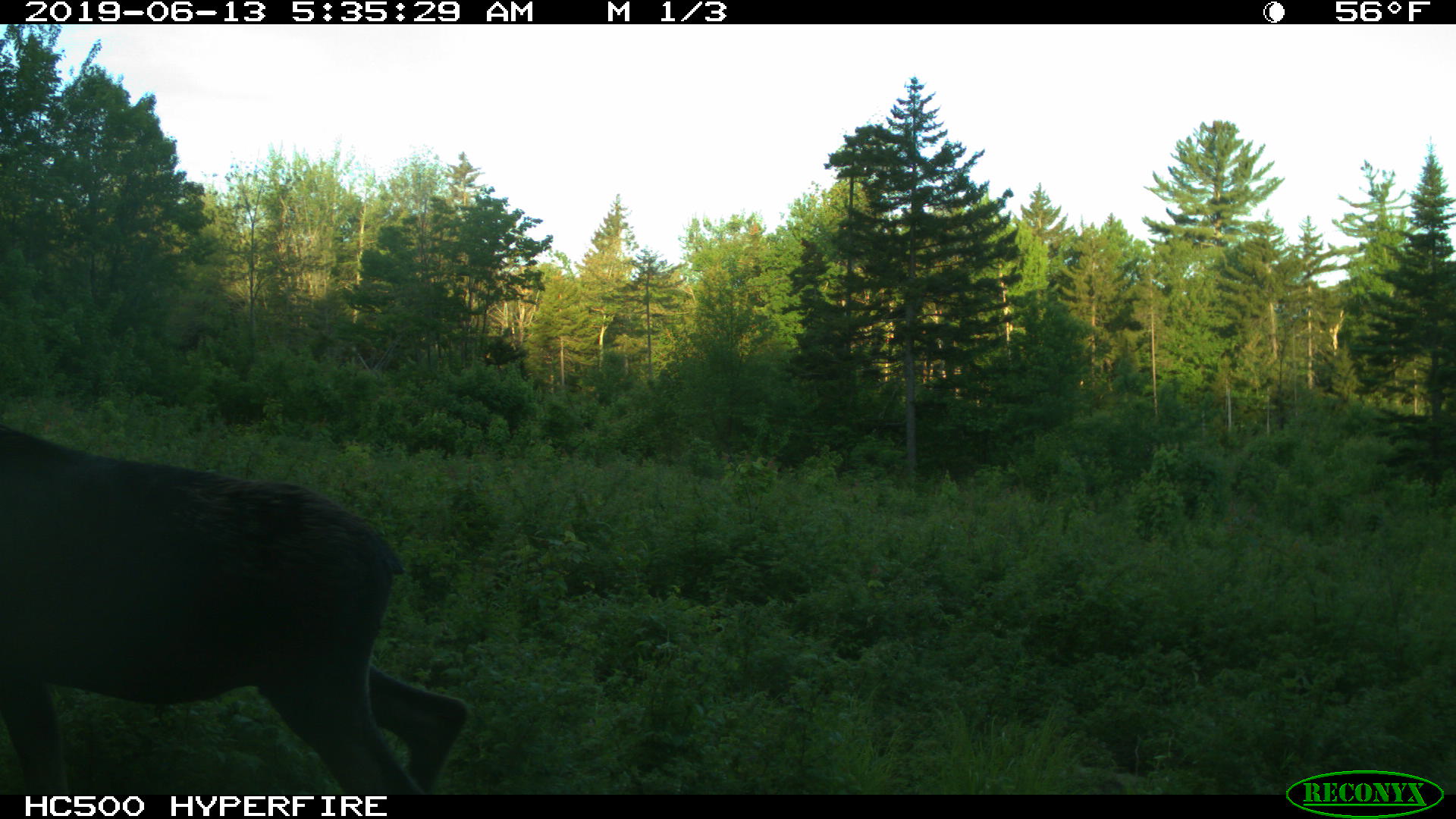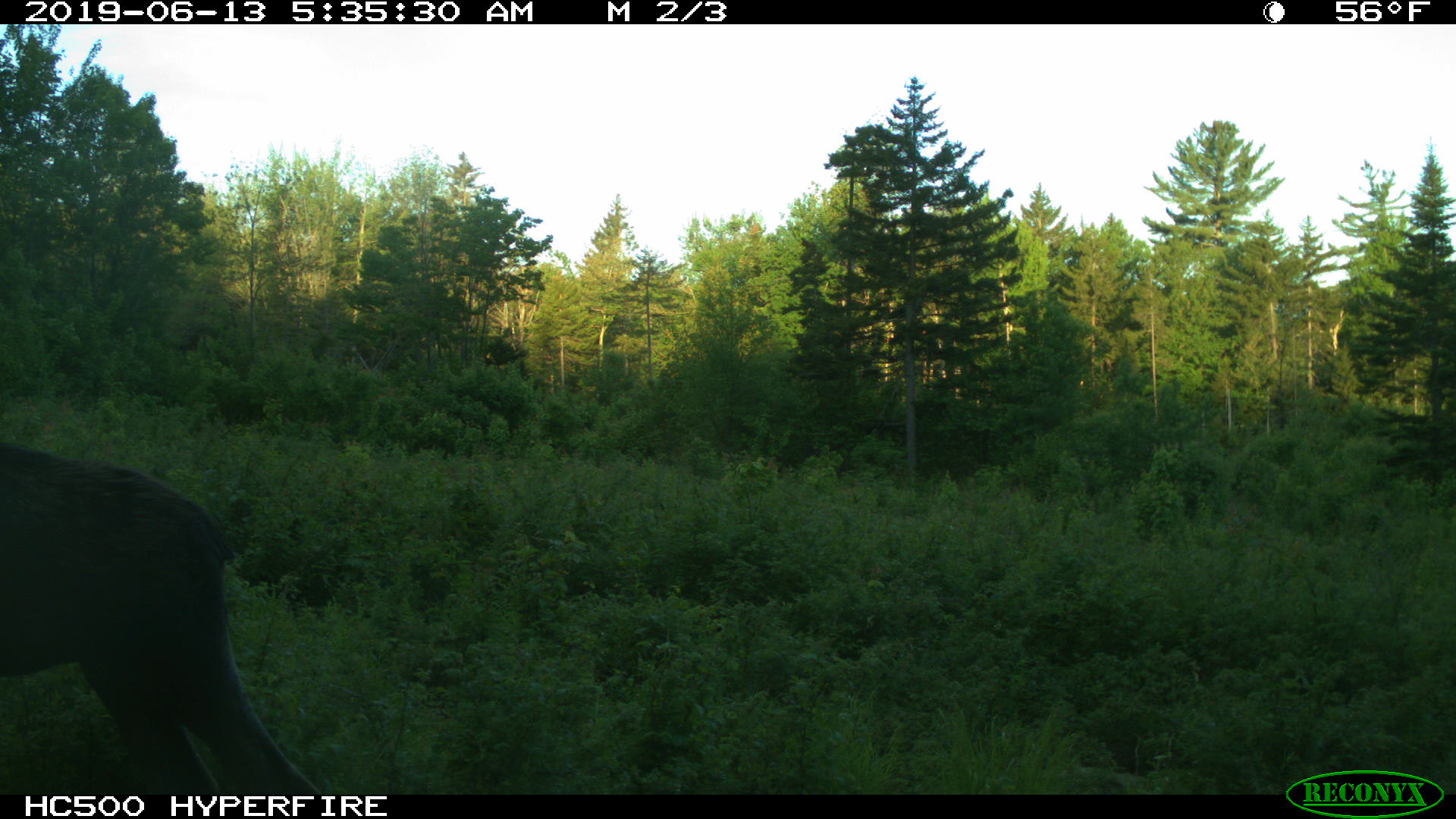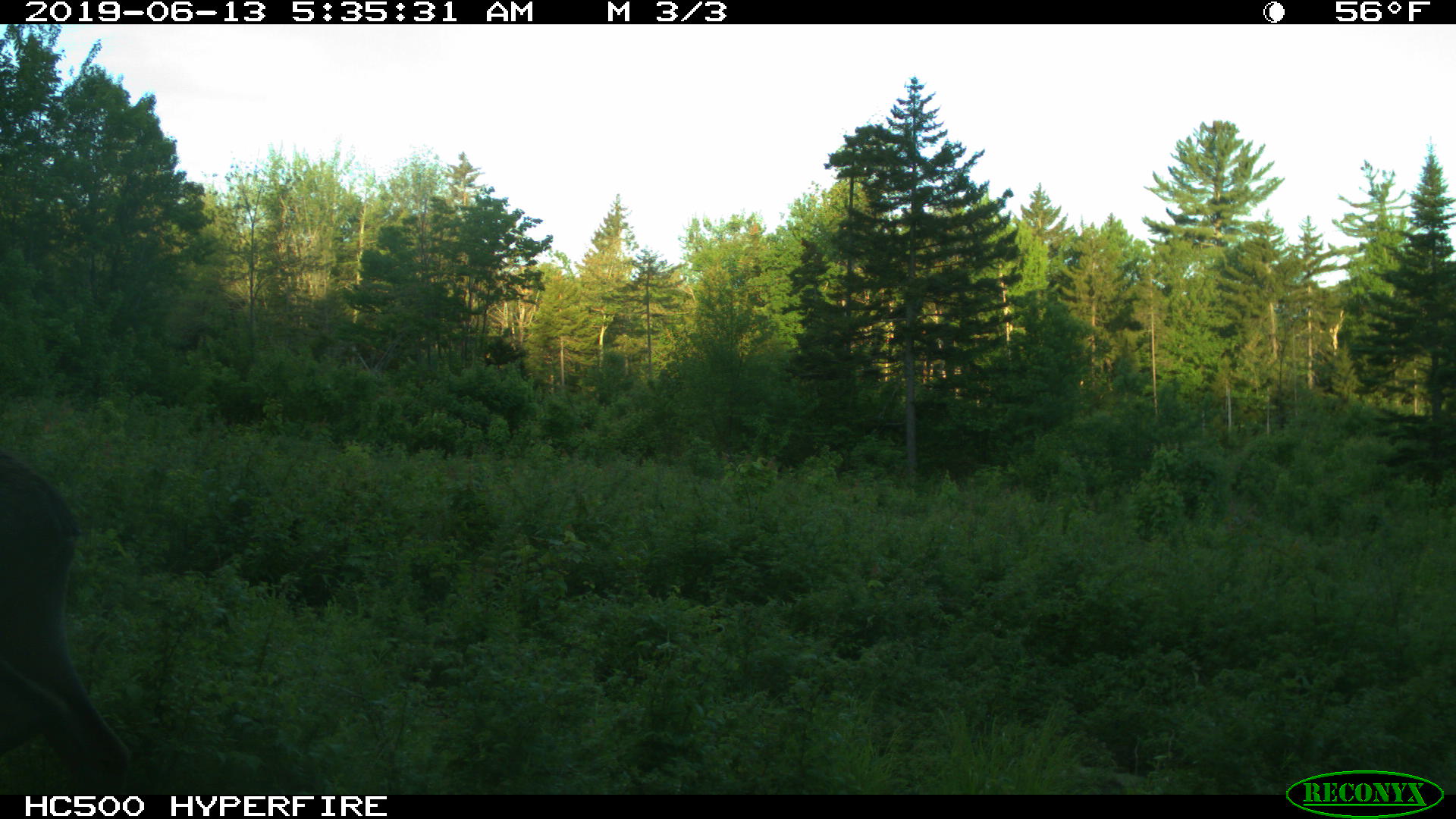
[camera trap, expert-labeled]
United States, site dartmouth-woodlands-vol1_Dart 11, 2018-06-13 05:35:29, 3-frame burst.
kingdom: Animalia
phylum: Chordata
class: Mammalia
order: Artiodactyla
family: Cervidae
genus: Alces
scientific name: Alces alces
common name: moose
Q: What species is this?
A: Moose (Alces alces).